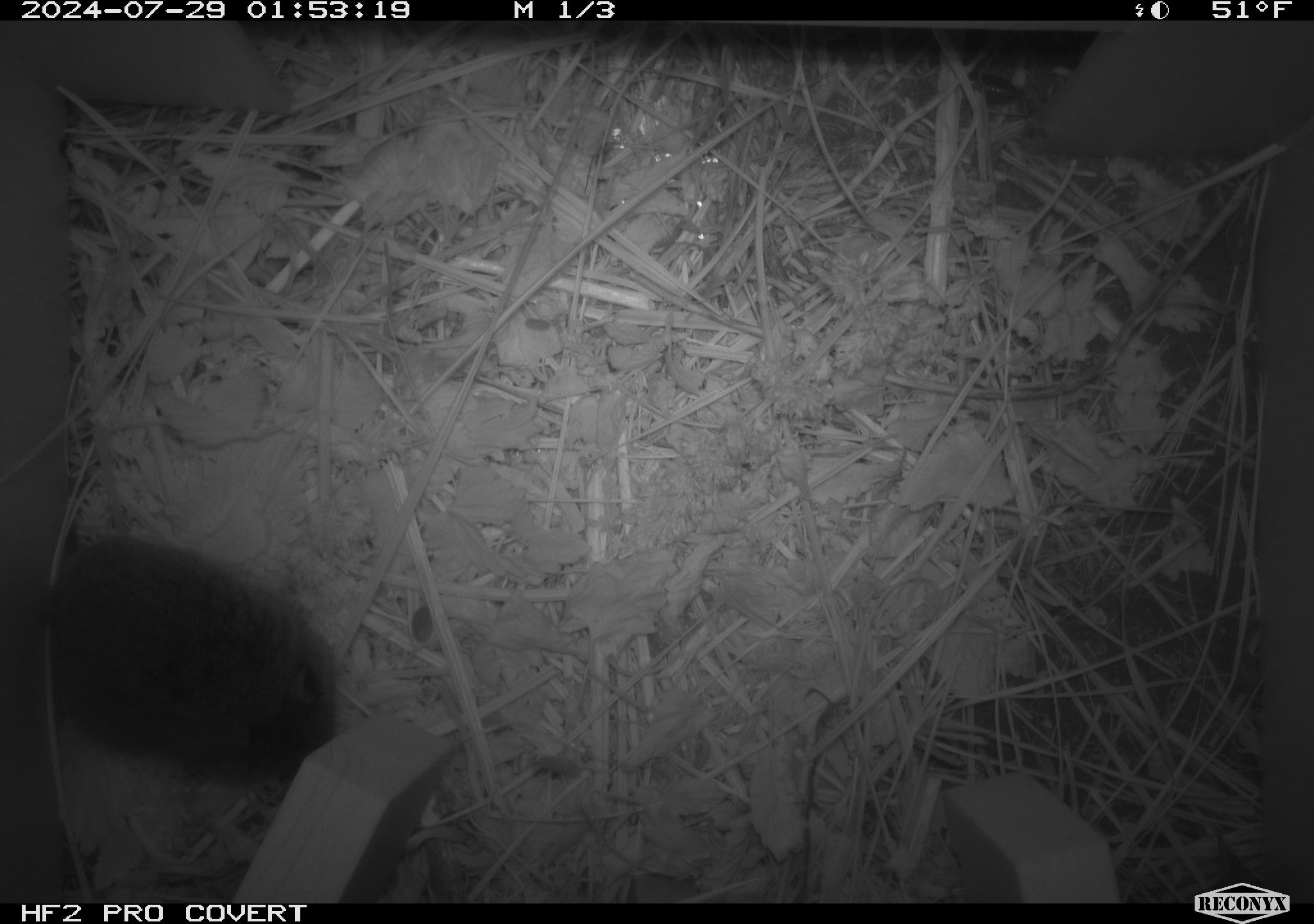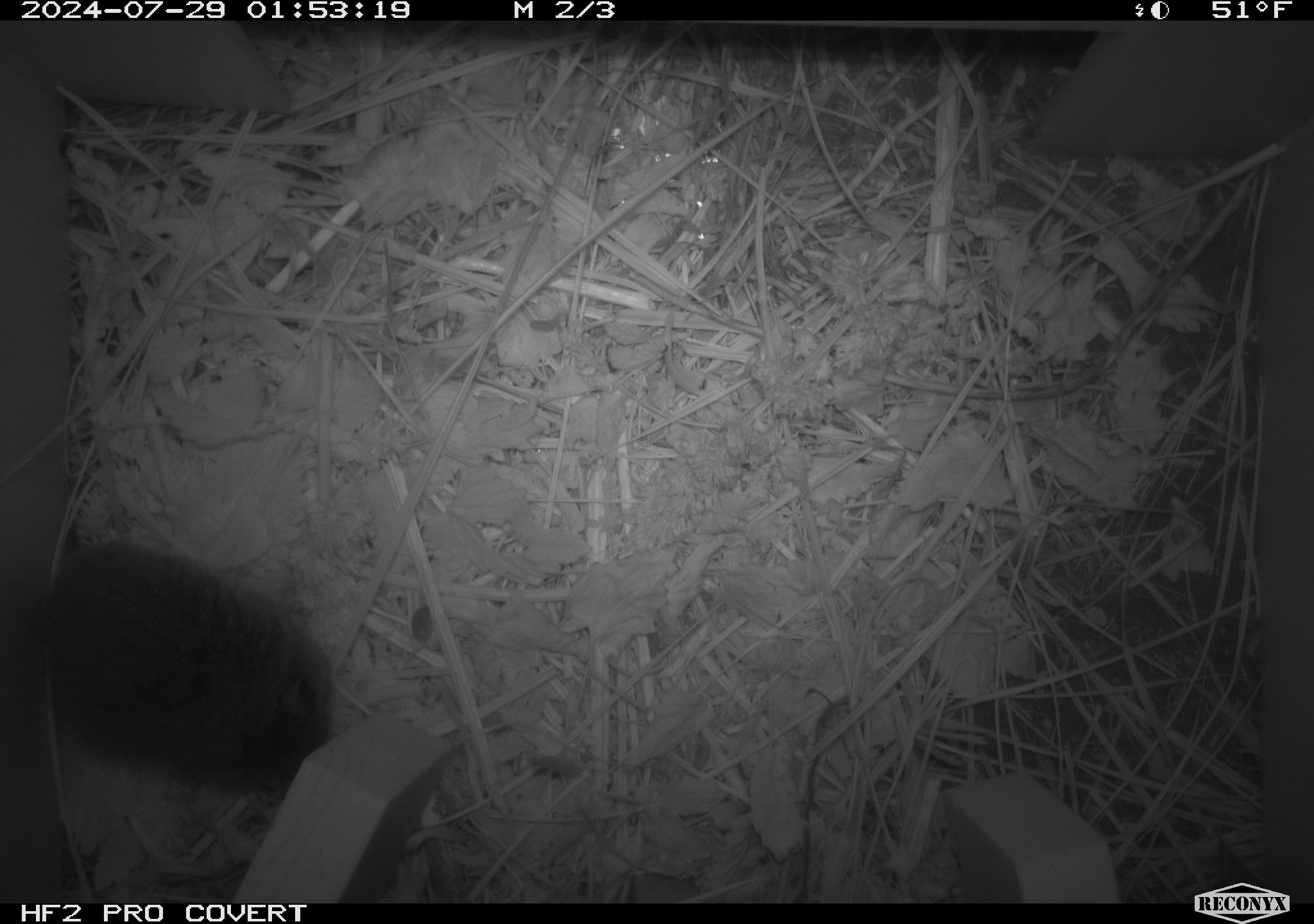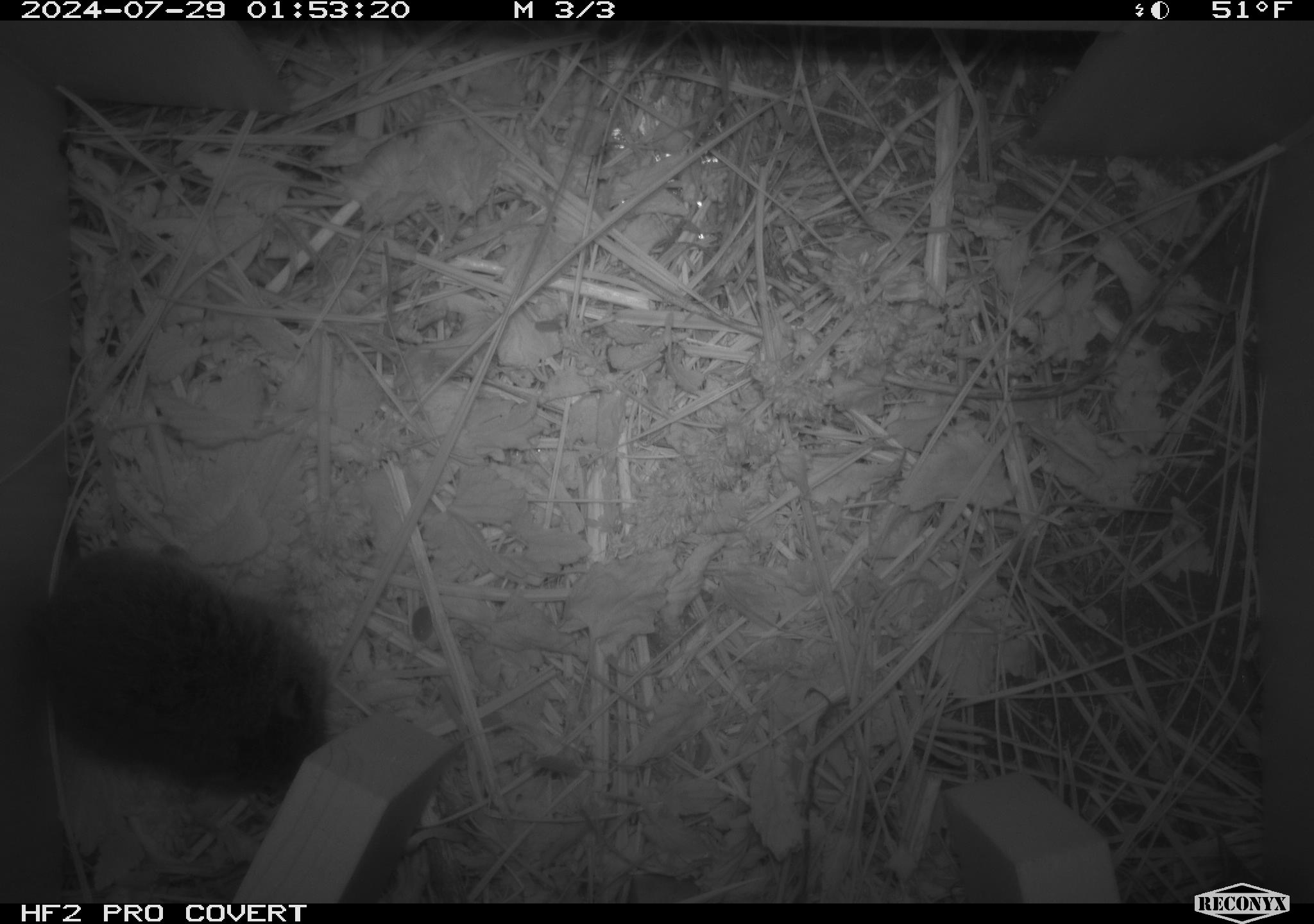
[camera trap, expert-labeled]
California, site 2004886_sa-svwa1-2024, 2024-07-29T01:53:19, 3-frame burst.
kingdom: Animalia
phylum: Chordata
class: Mammalia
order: Rodentia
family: Cricetidae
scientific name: Arvicolinae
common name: voles, lemmings, and muskrats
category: arvicolinae subfamily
Arvicolinae subfamily (voles, lemmings, and muskrats) (Arvicolinae).